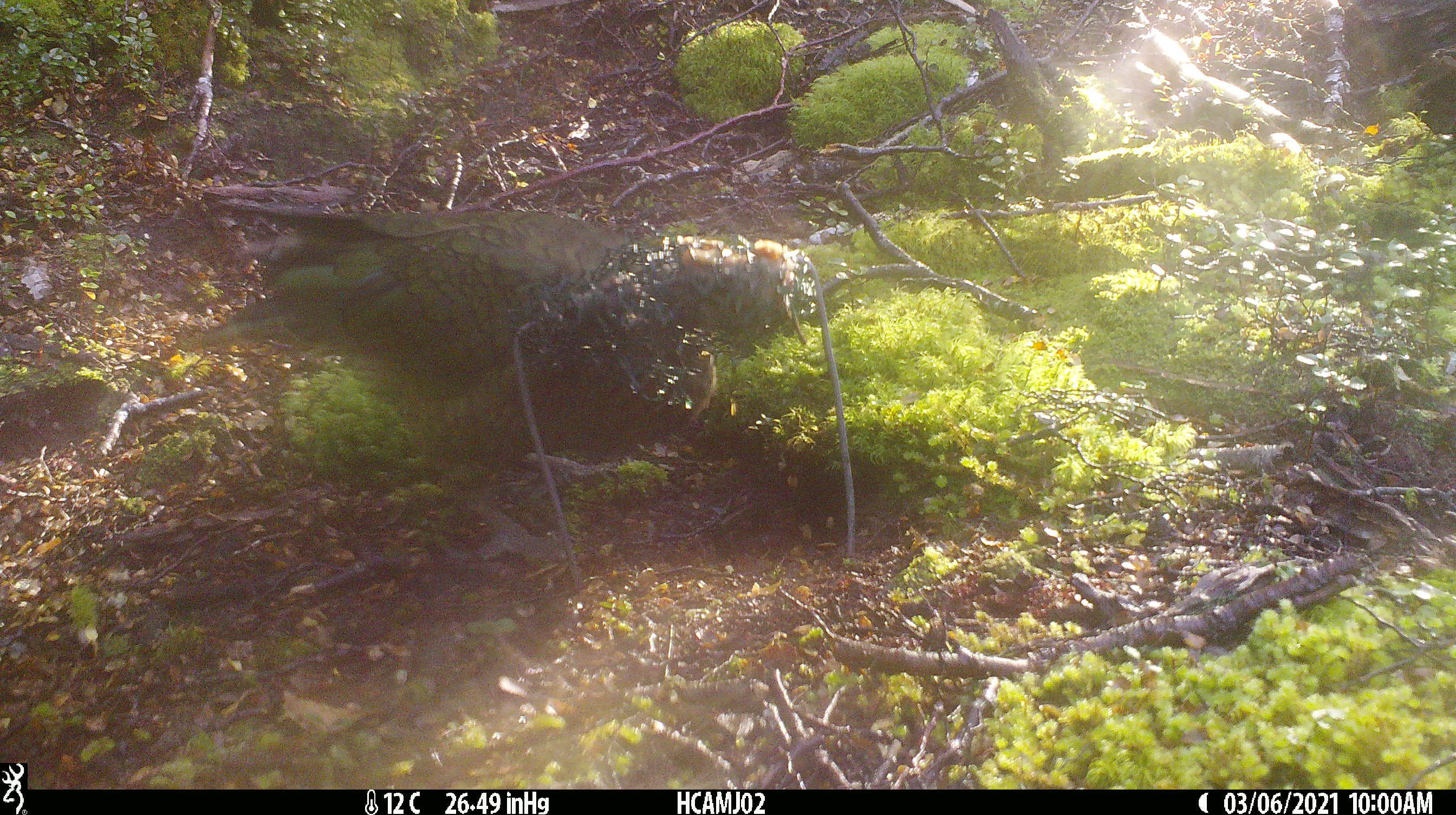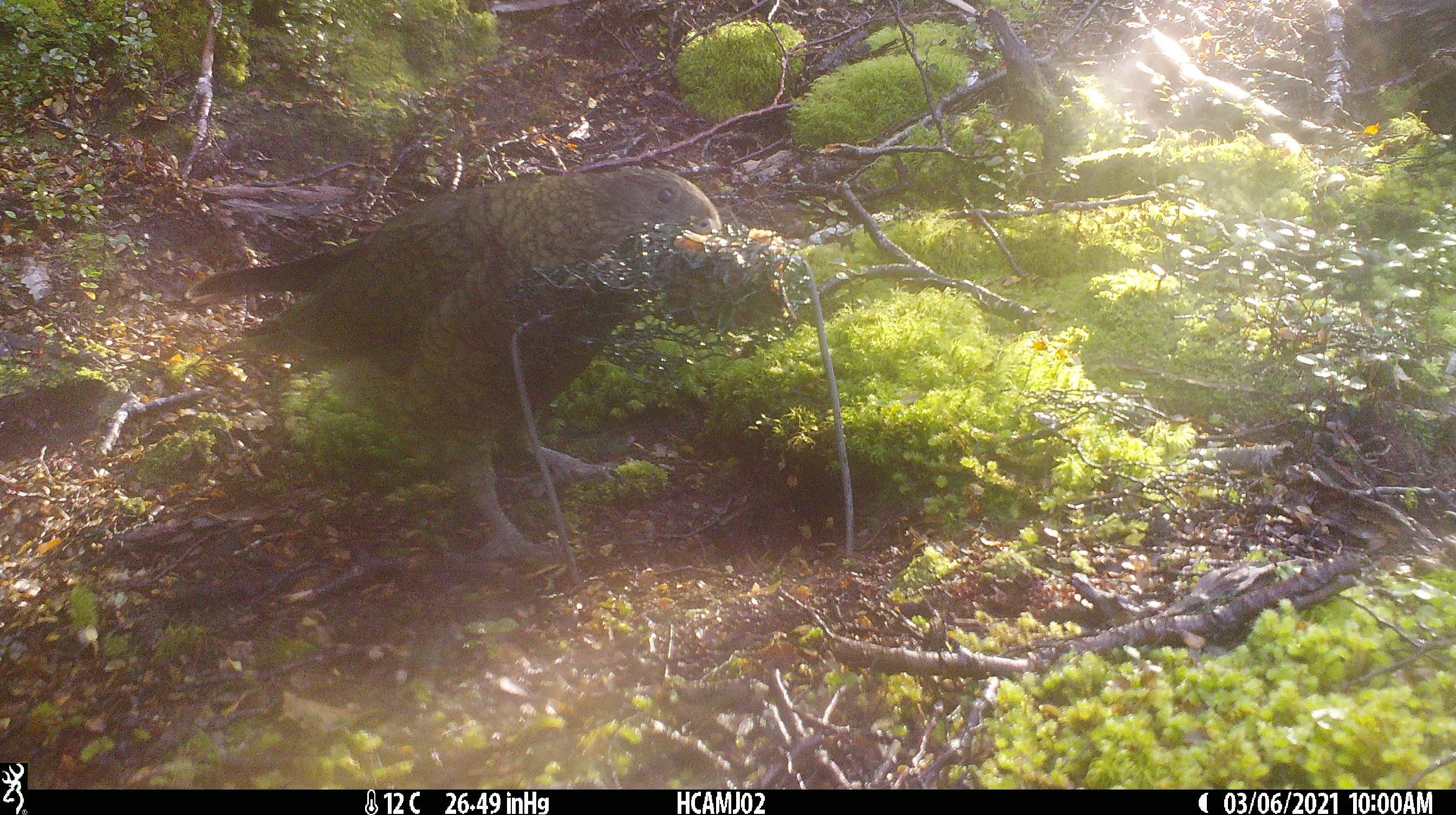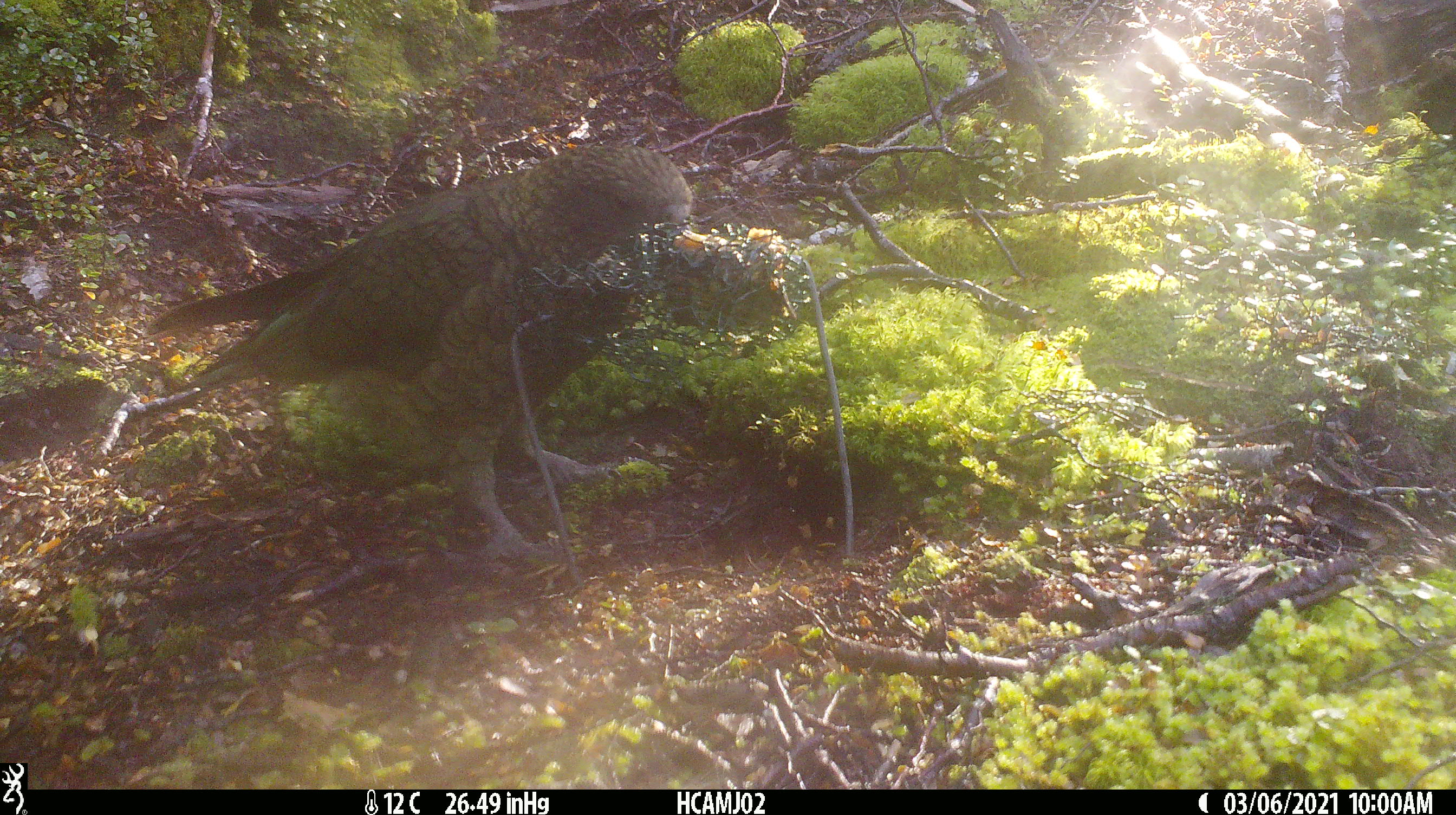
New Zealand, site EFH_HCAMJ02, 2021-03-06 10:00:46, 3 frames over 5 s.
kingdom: Animalia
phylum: Chordata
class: Aves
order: Psittaciformes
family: Strigopidae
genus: Nestor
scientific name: Nestor notabilis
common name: kea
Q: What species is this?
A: Kea (Nestor notabilis).